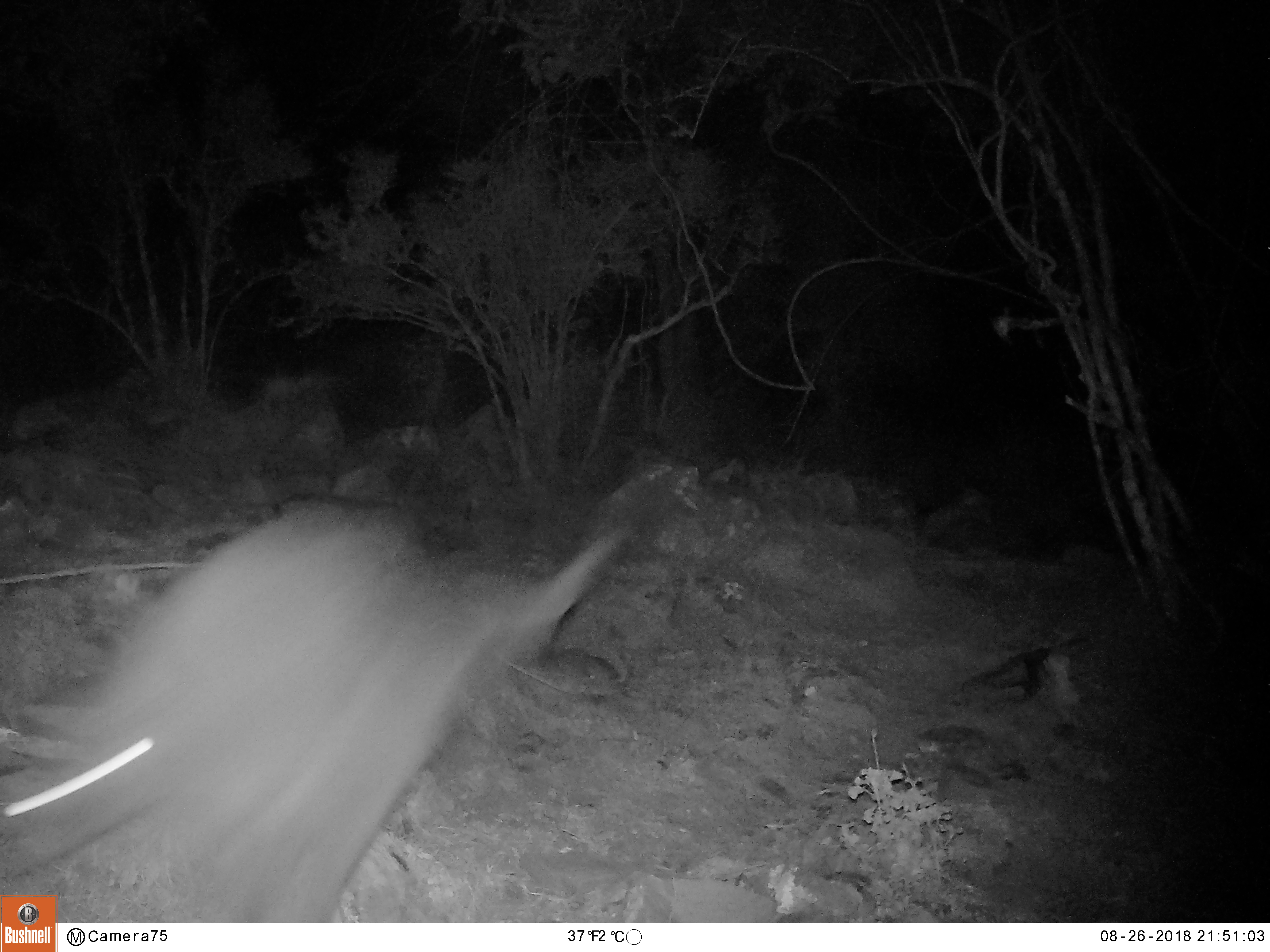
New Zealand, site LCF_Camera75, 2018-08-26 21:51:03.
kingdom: Animalia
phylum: Chordata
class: Mammalia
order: Diprotodontia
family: Macropodidae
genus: Notamacropus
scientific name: Notamacropus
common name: wallaby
Wallaby (Notamacropus).